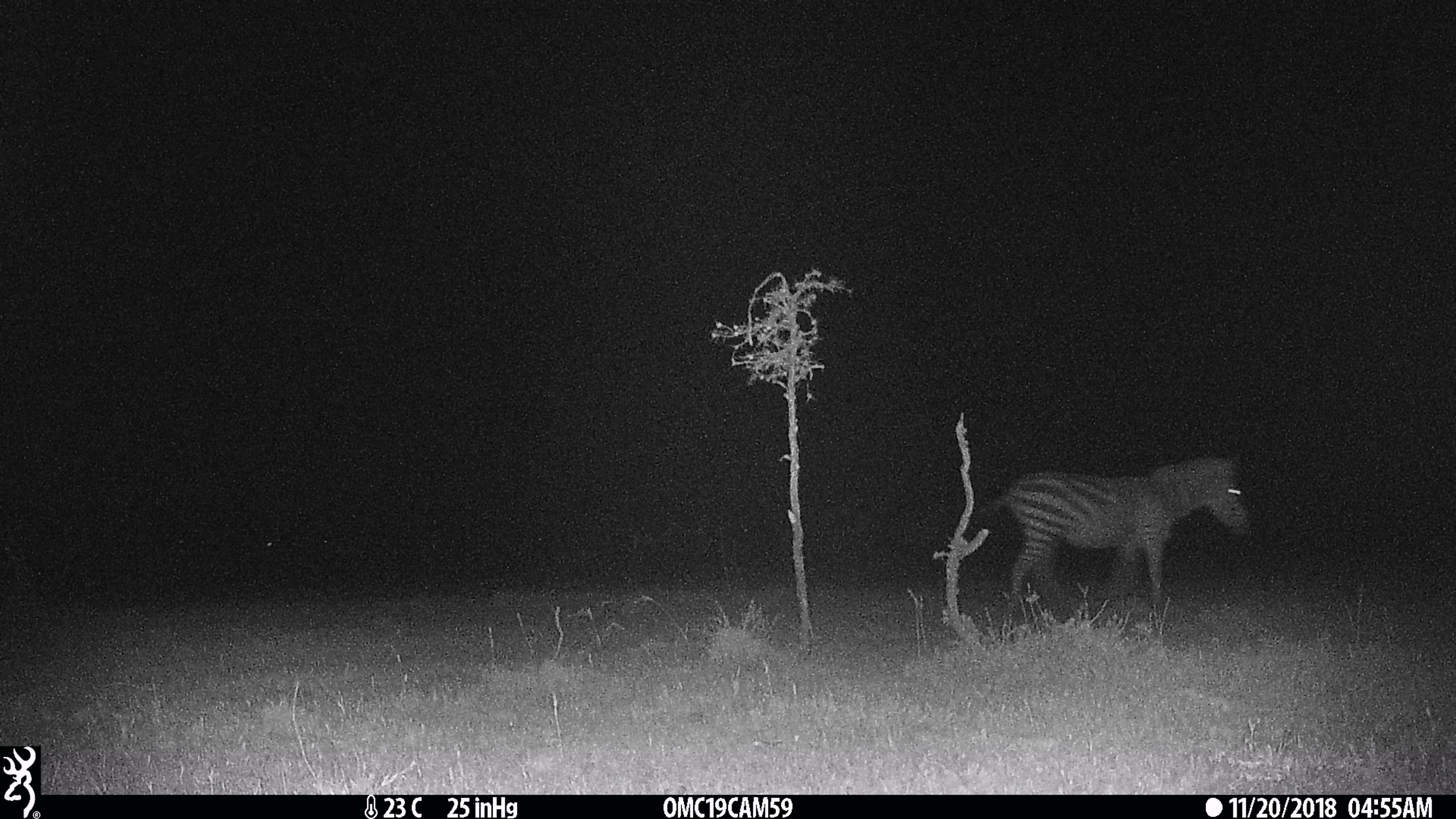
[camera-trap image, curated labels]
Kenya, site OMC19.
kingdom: Animalia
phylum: Chordata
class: Mammalia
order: Perissodactyla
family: Equidae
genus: Equus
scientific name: Equus quagga burchellii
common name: burchell's zebra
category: zebra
Zebra (burchell's zebra) (Equus quagga burchellii).